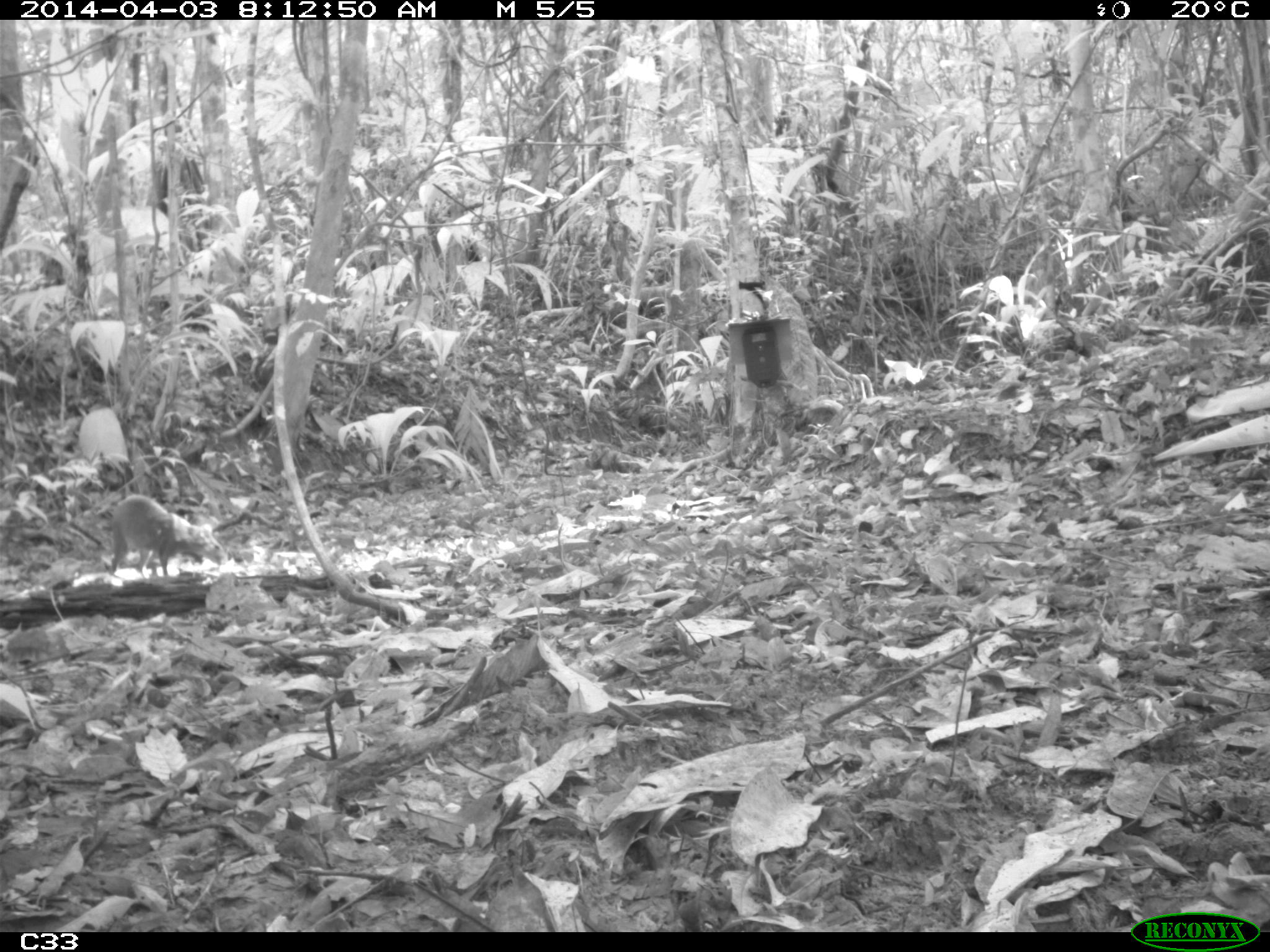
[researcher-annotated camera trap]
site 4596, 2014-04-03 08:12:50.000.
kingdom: Animalia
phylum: Chordata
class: Mammalia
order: Rodentia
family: Dasyproctidae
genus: Dasyprocta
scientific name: Dasyprocta leporina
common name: red-rumped agouti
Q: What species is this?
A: Dasyprocta leporina (red-rumped agouti).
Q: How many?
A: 1.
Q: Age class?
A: Adult.